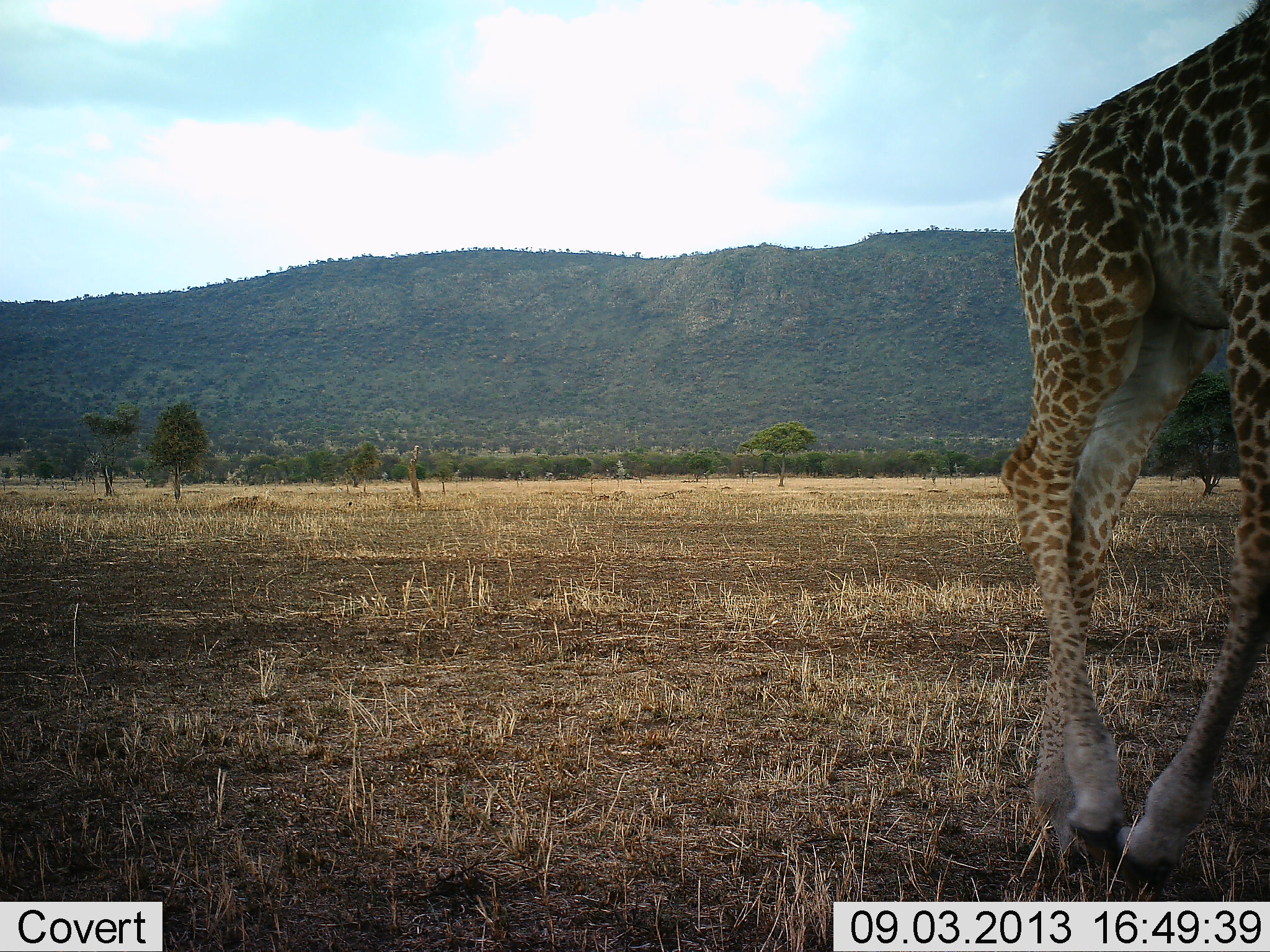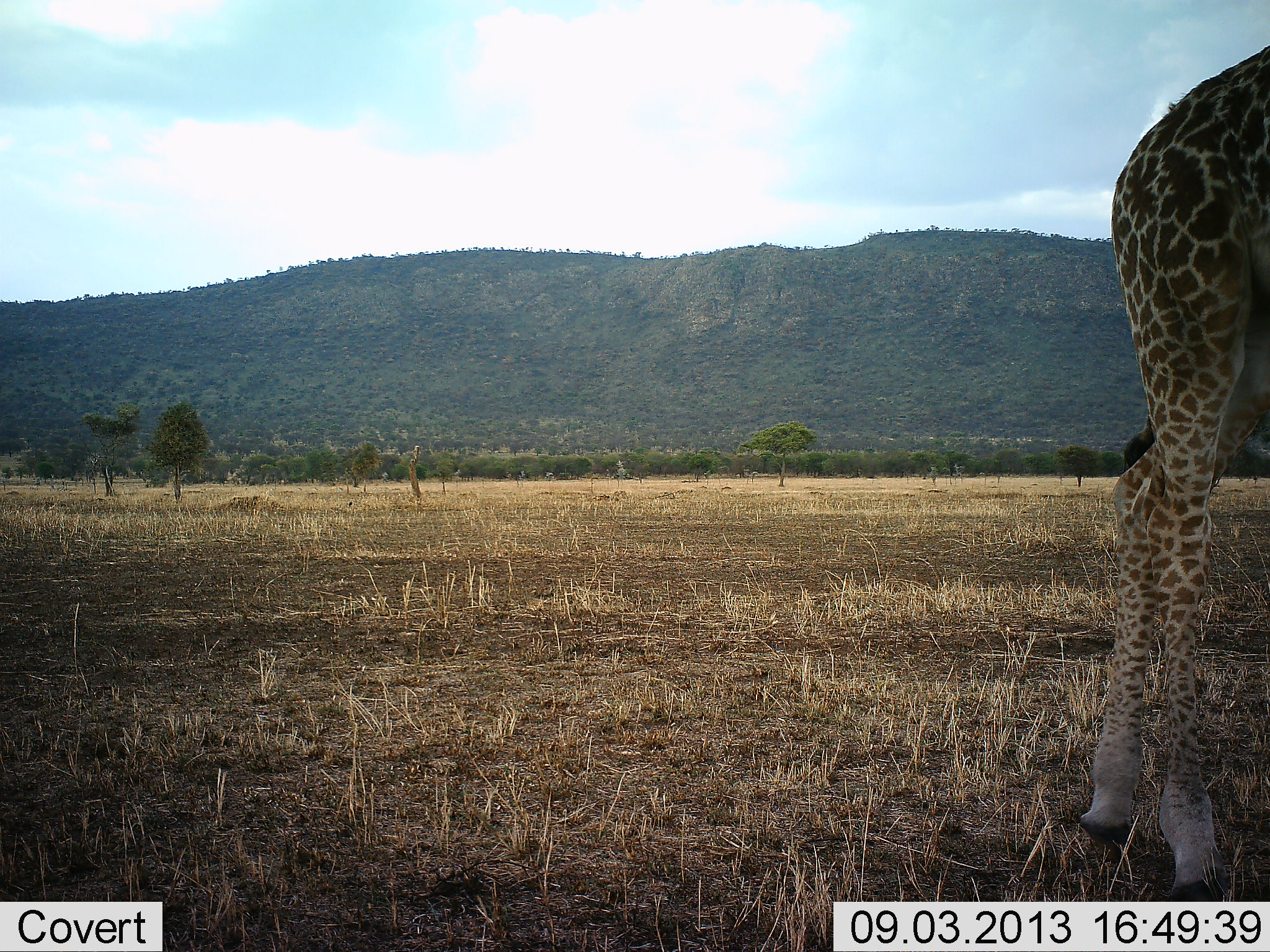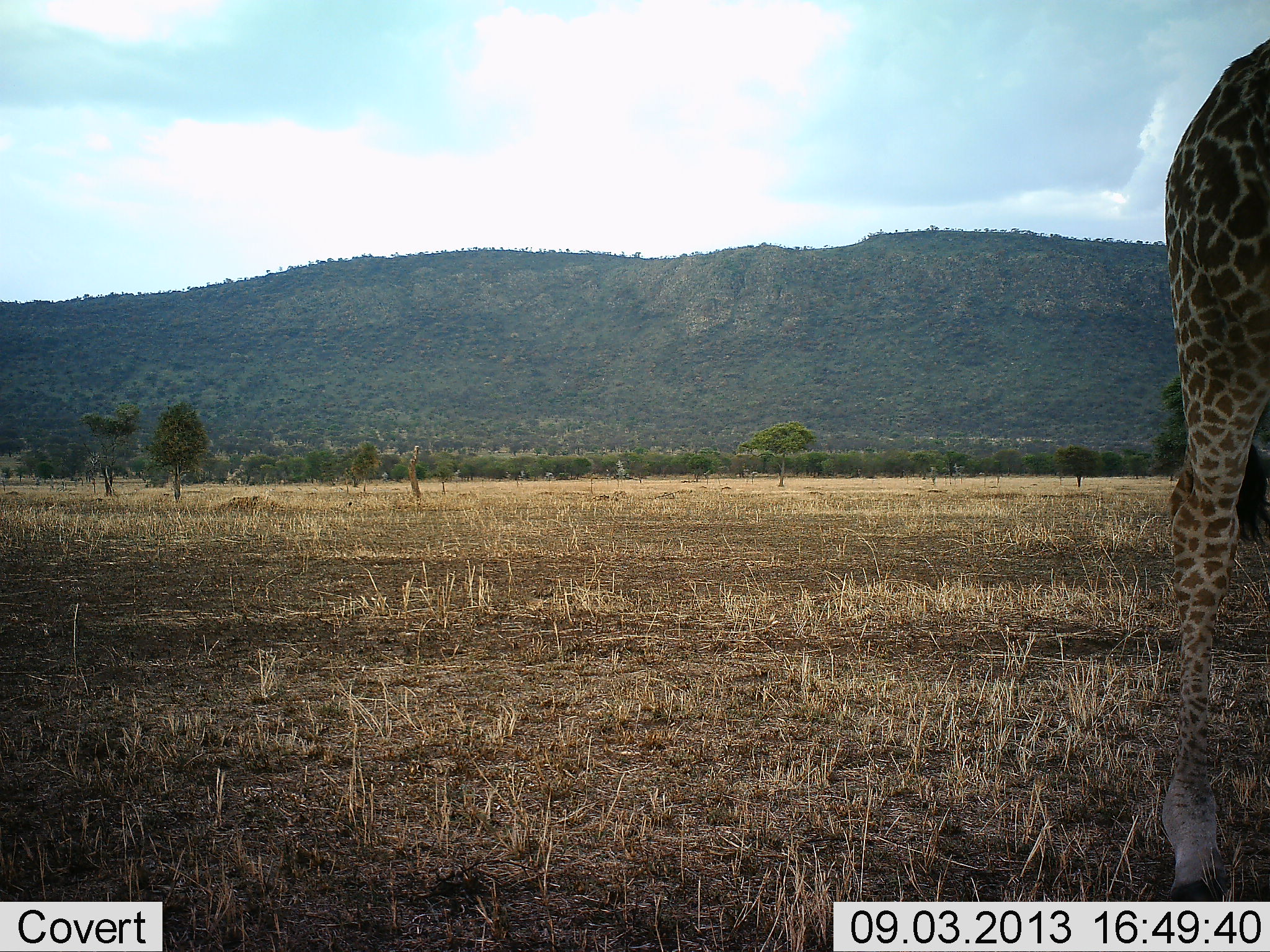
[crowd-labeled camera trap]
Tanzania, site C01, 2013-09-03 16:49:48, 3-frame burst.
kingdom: Animalia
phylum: Chordata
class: Mammalia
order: Artiodactyla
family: Giraffidae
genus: Giraffa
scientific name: Giraffa camelopardalis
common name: giraffe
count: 1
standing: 10%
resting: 10%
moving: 100%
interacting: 10%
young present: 0%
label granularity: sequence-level